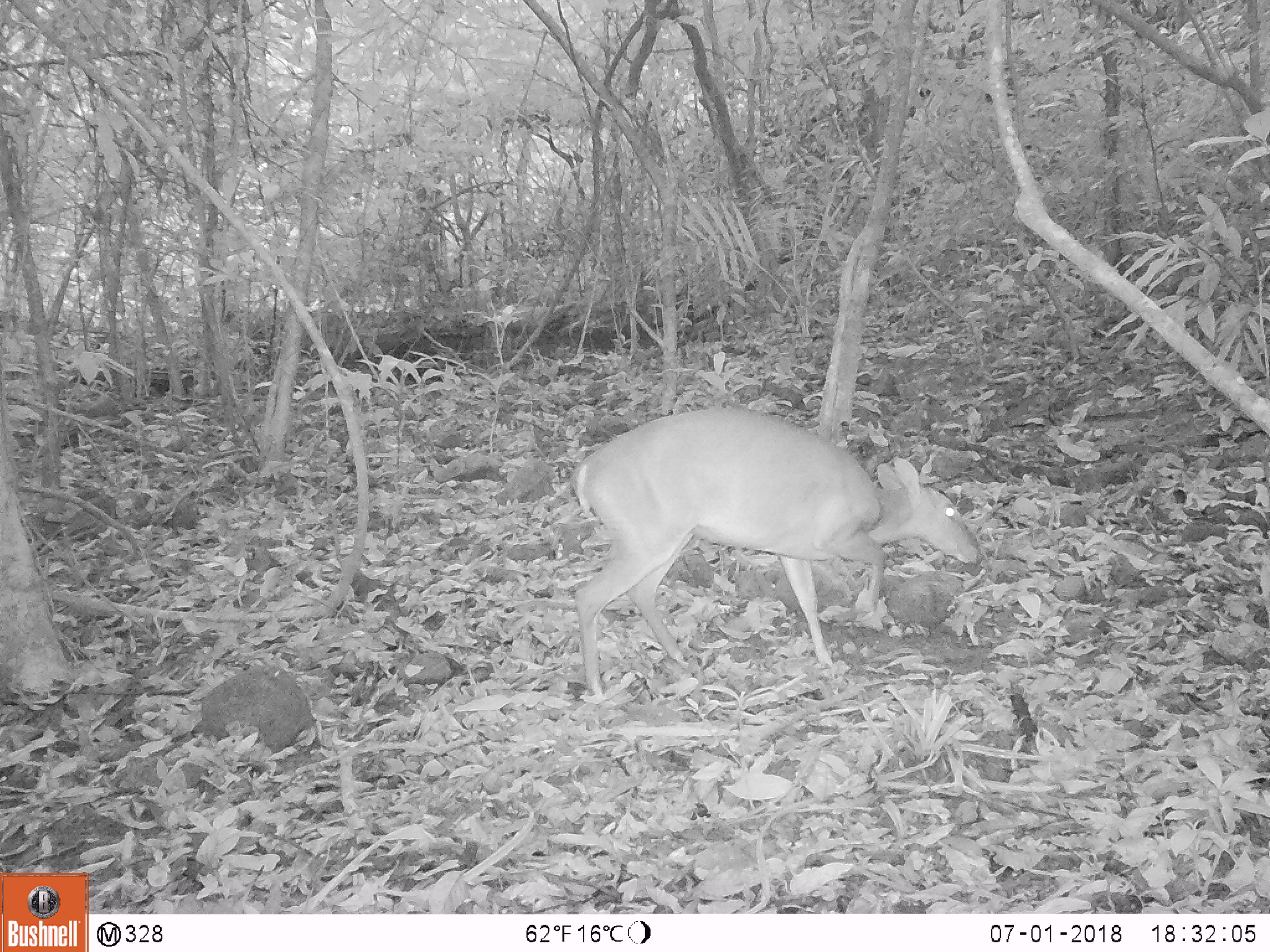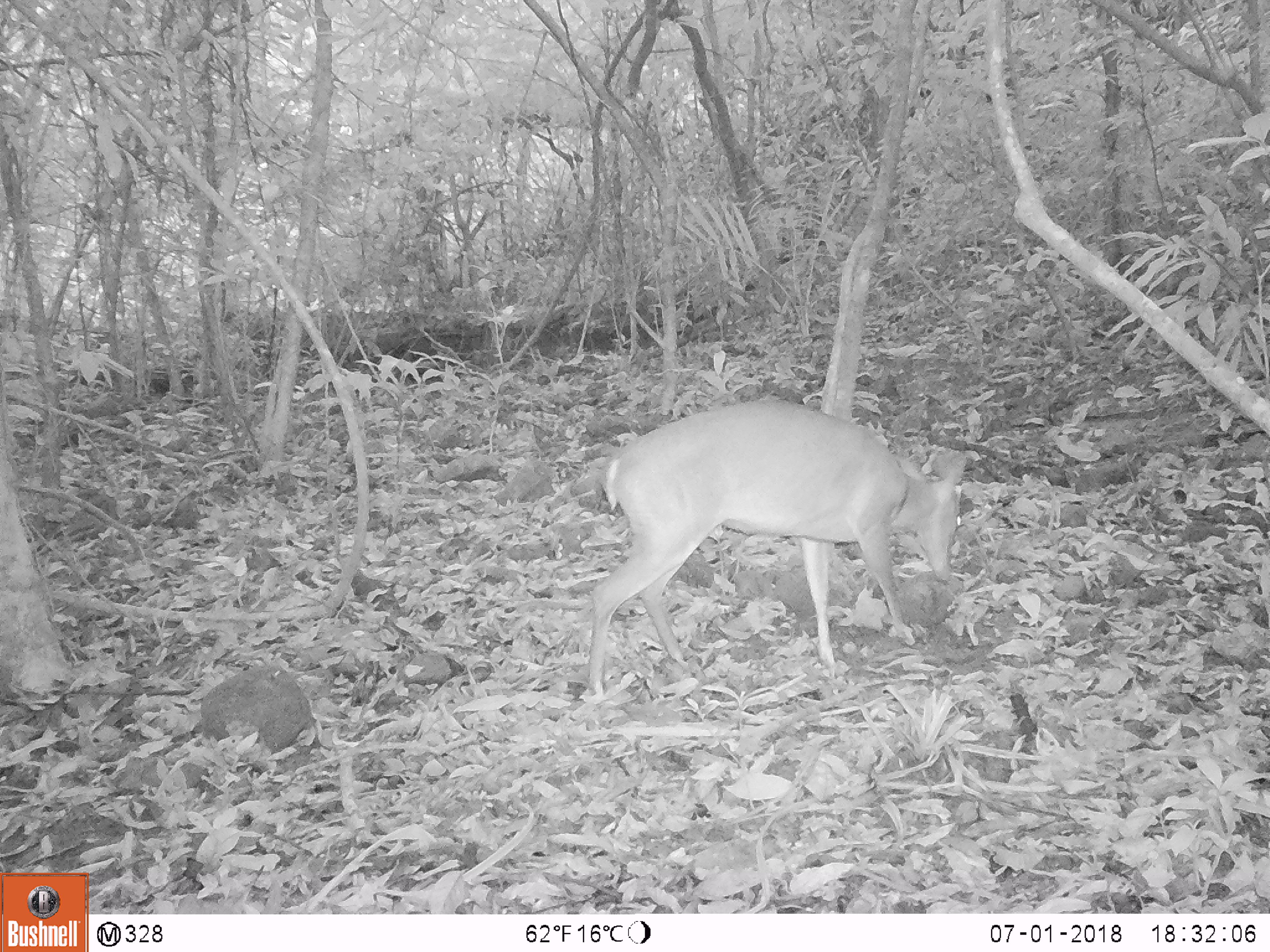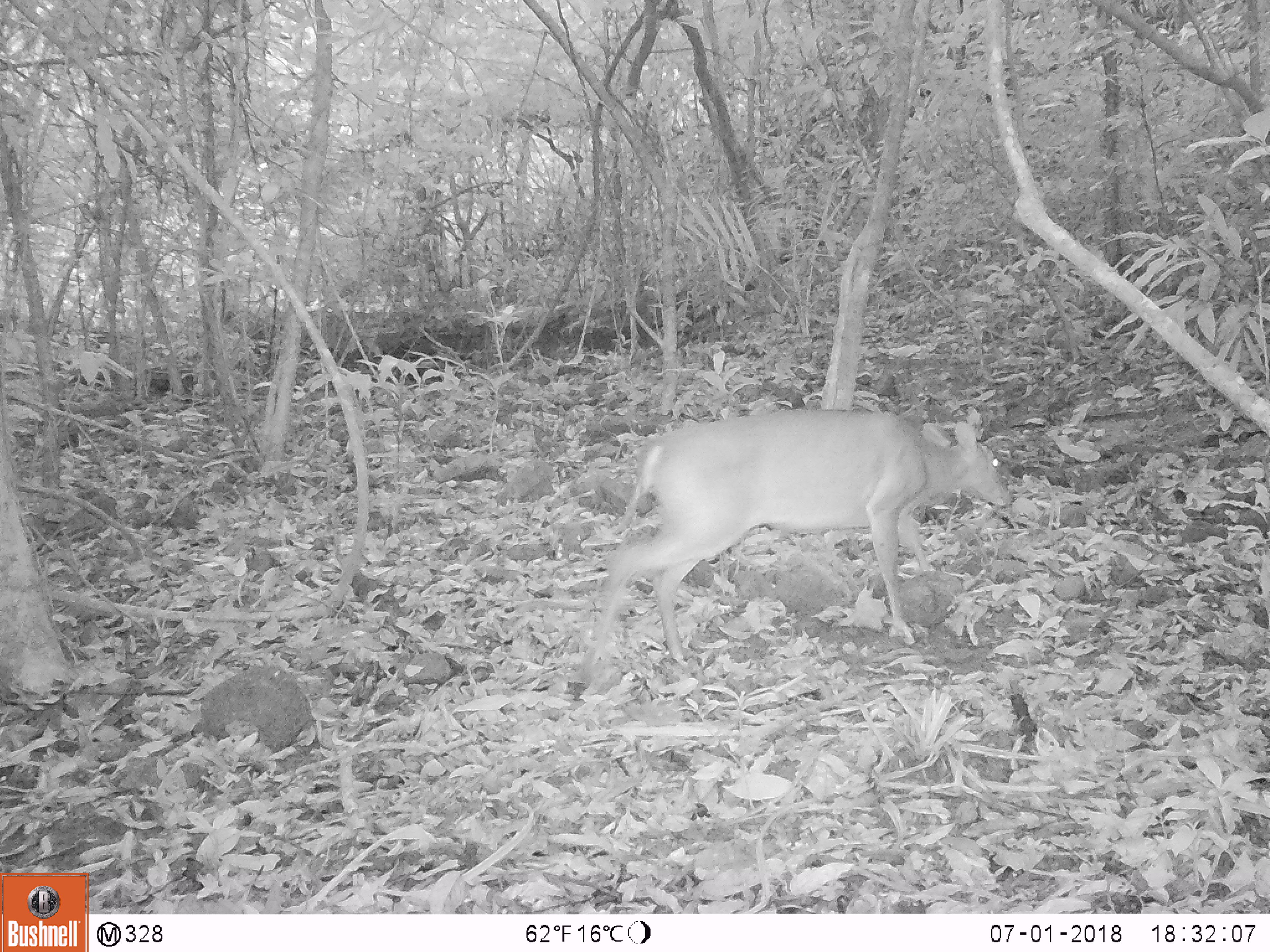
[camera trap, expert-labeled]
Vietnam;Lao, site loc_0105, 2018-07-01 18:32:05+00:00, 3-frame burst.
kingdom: Animalia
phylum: Chordata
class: Mammalia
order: Artiodactyla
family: Cervidae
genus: Muntiacus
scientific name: Muntiacus vuquangensis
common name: large-antlered muntjac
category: large antlered muntjac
Large antlered muntjac (large-antlered muntjac) (Muntiacus vuquangensis). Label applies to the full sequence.